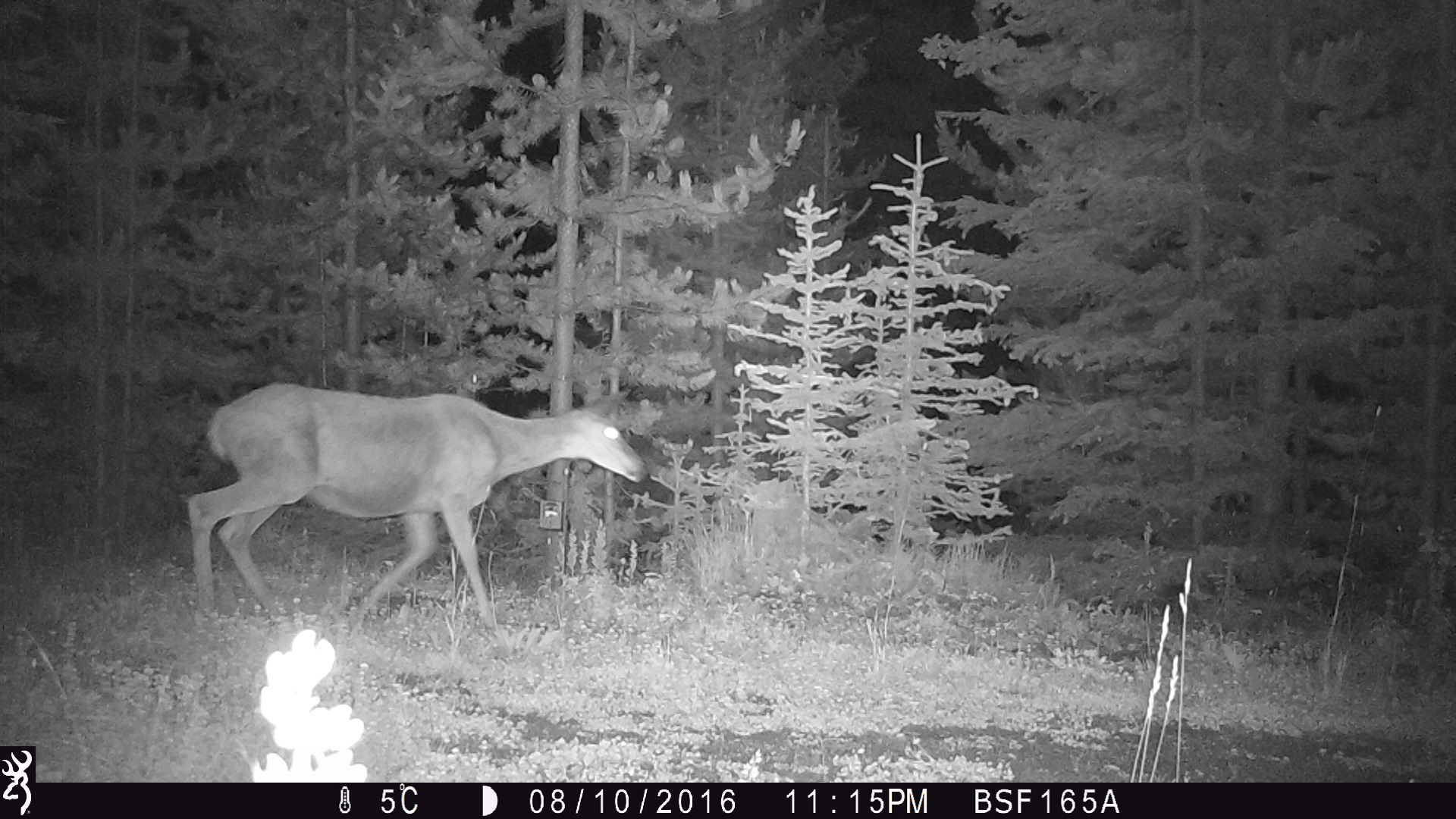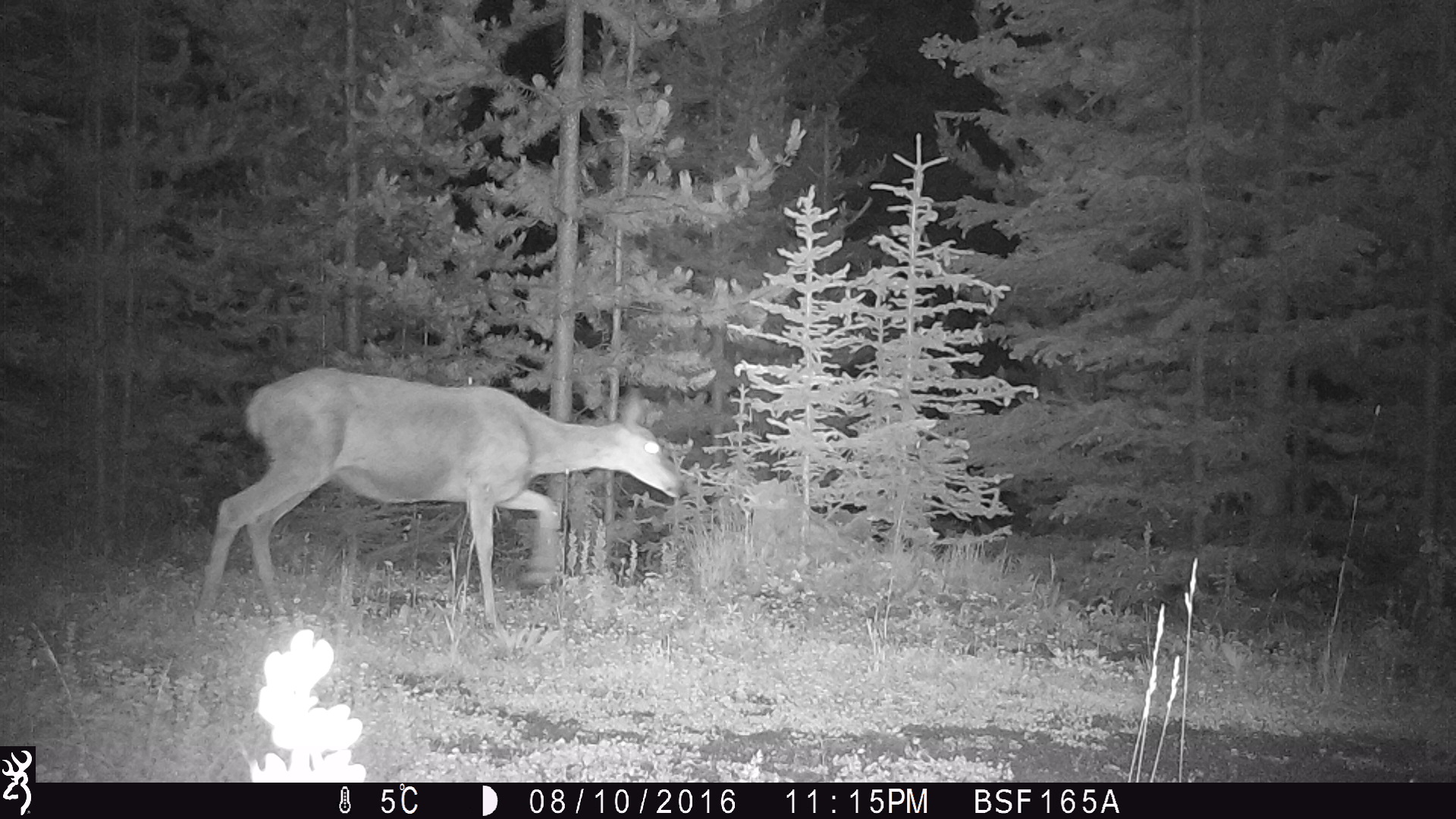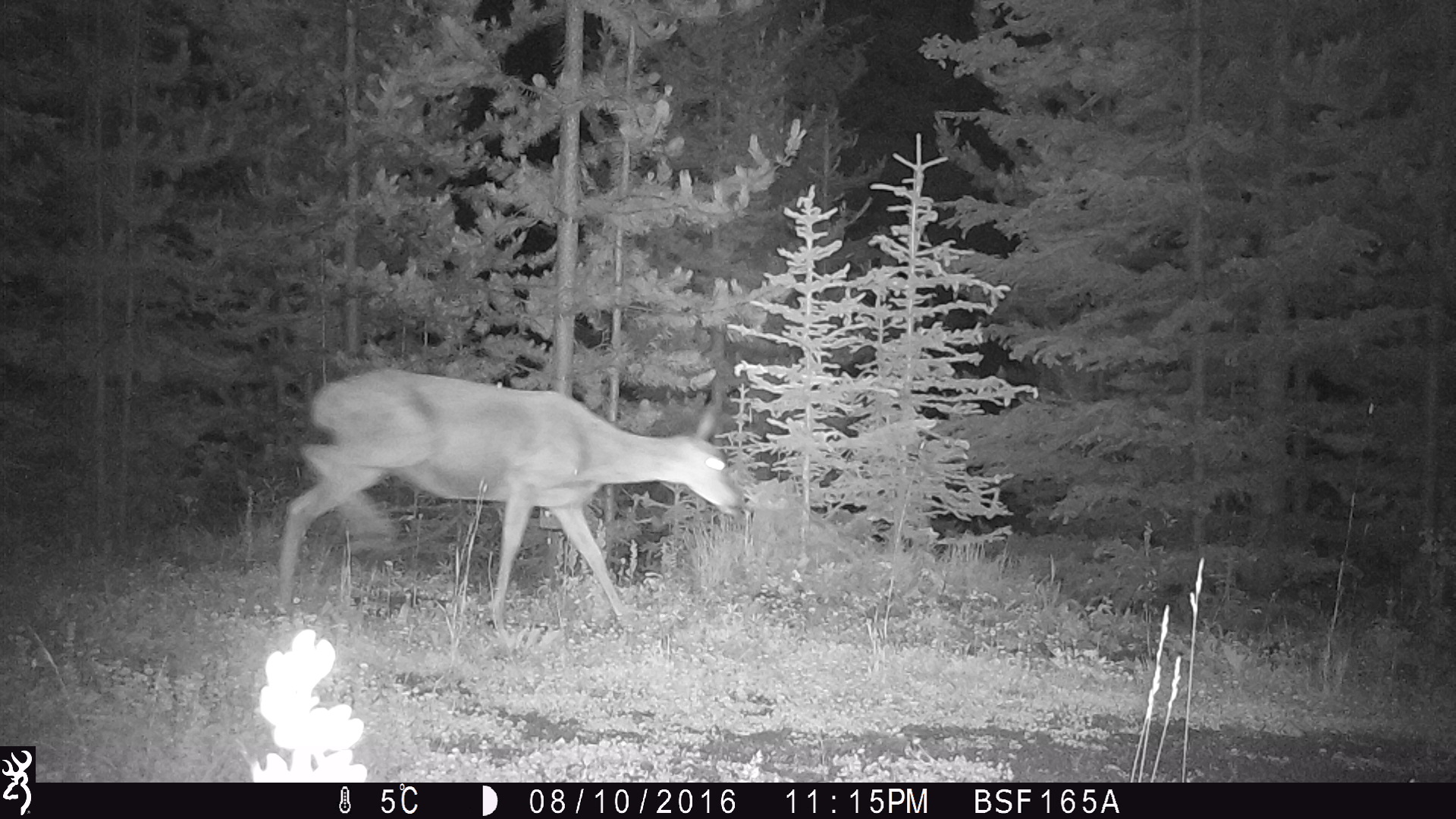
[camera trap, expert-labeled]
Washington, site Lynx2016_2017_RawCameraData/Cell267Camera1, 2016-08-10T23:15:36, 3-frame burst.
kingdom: Animalia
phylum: Chordata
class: Mammalia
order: Artiodactyla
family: Cervidae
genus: Odocoileus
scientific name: Odocoileus hemionus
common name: mule deer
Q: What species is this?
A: Odocoileus hemionus (mule deer).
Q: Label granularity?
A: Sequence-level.